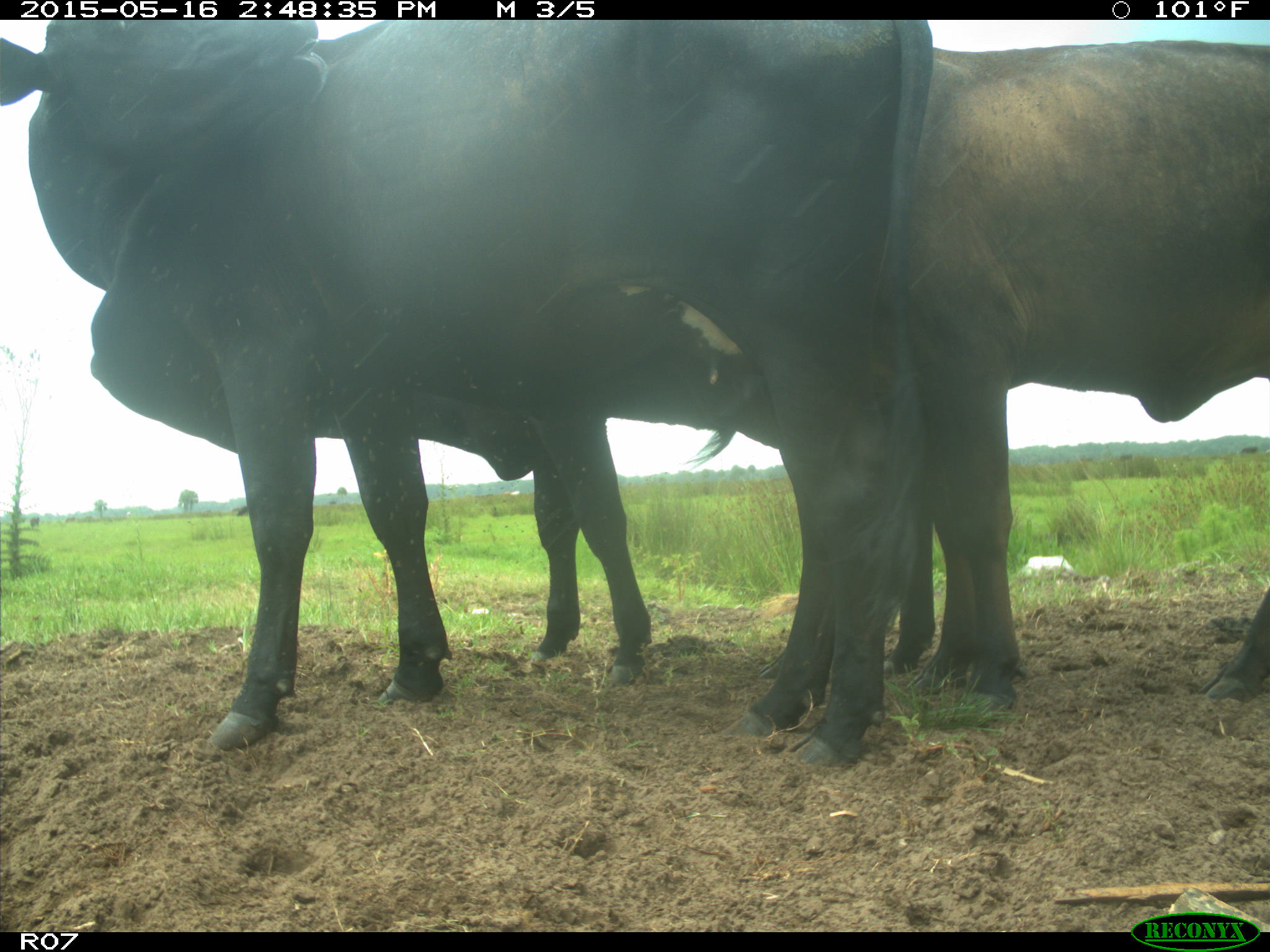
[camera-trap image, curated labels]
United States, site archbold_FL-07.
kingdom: Animalia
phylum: Chordata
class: Mammalia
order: Artiodactyla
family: Bovidae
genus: Bos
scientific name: Bos taurus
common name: domestic cow